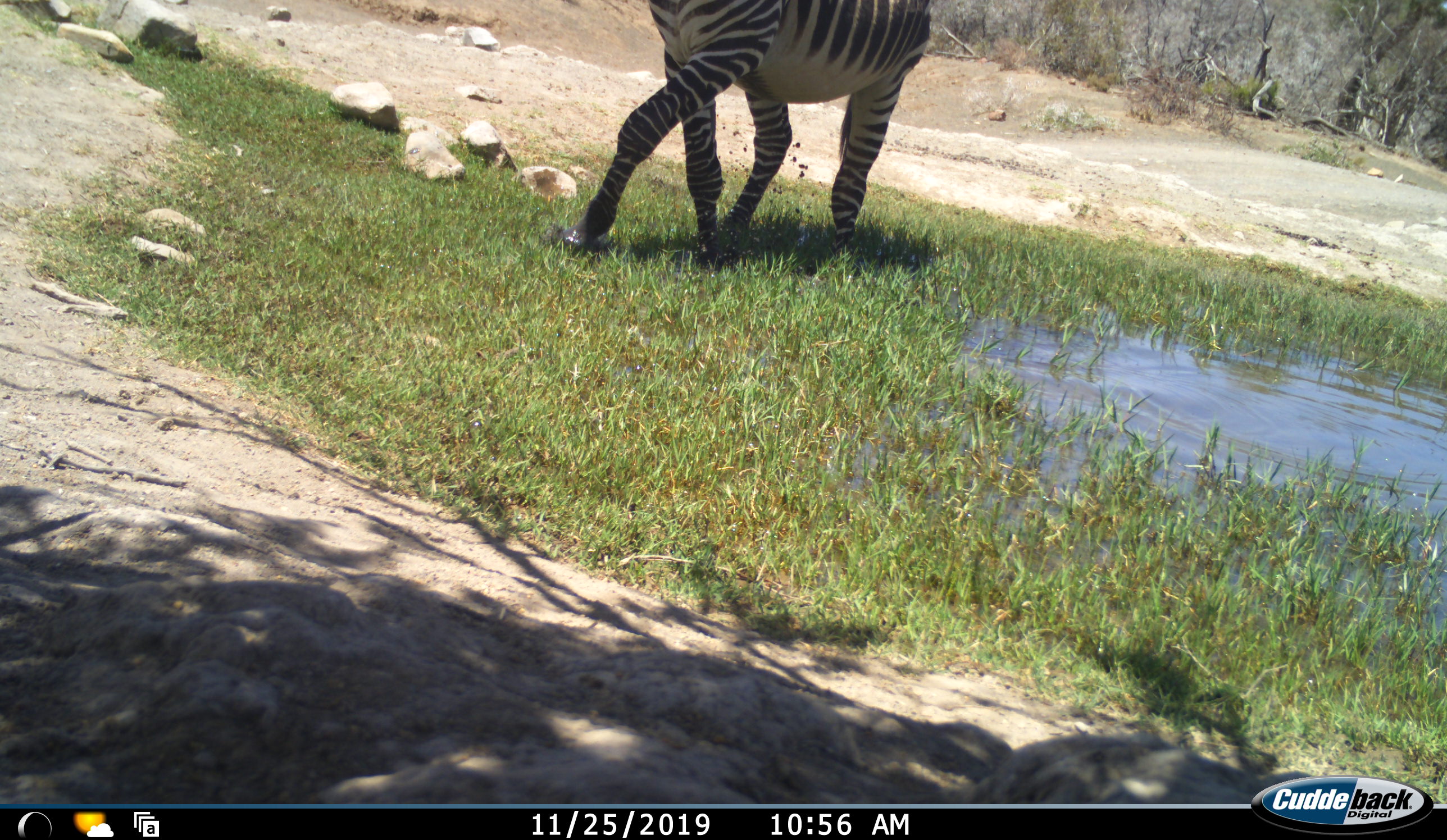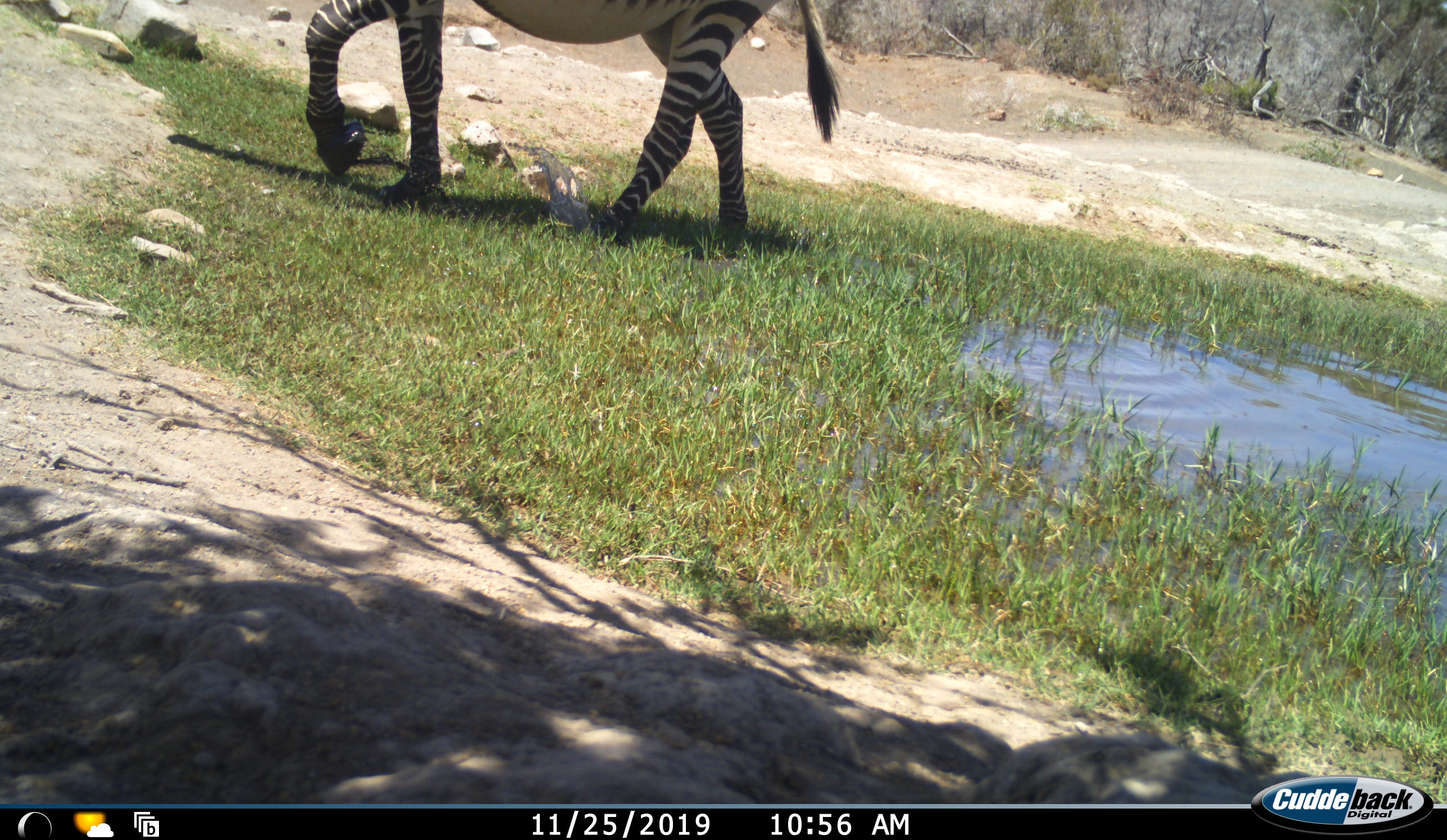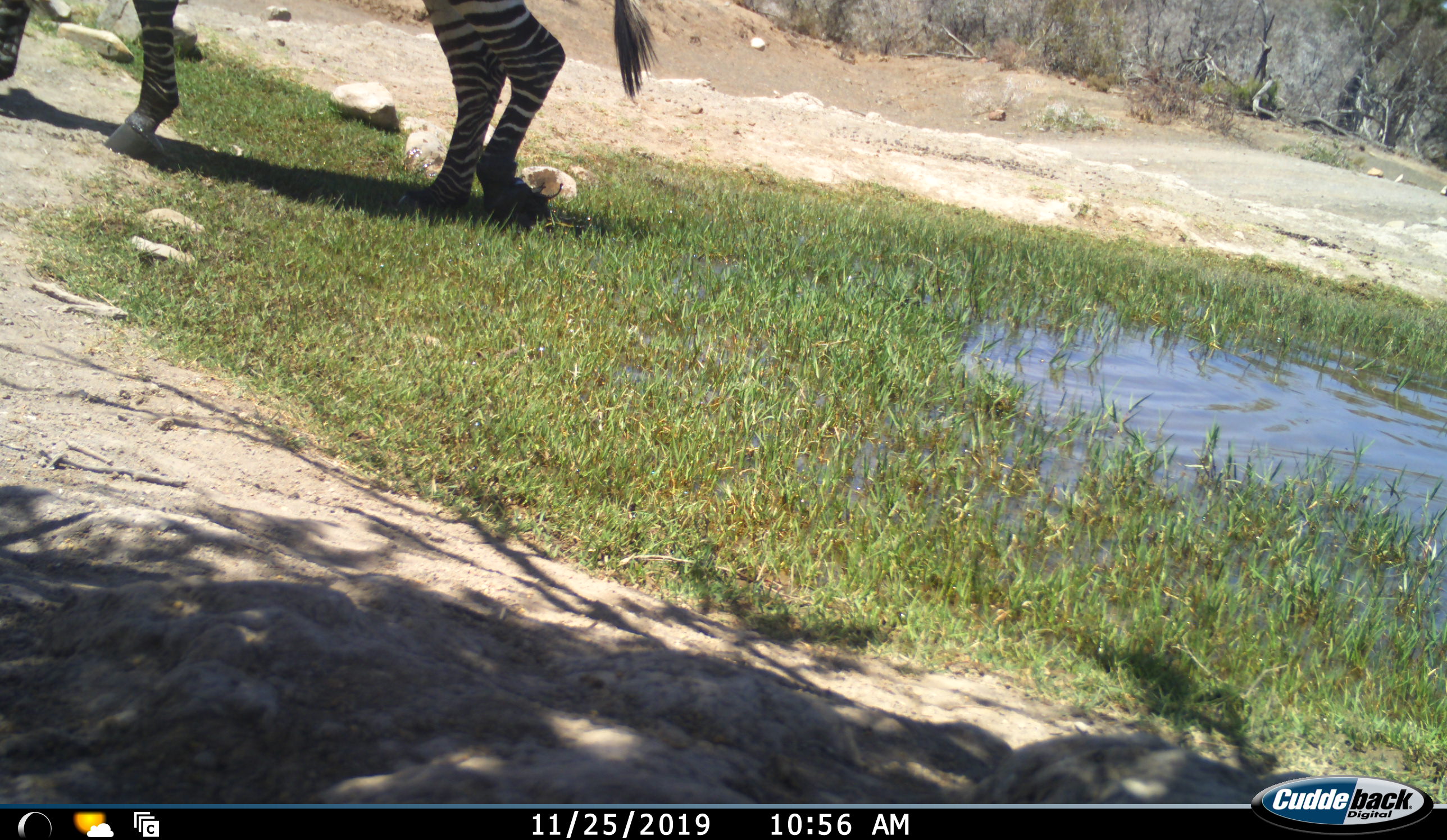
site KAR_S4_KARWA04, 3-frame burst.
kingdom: Animalia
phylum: Chordata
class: Mammalia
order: Perissodactyla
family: Equidae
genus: Equus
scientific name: Equus zebra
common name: mountain zebra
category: zebramountain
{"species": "zebramountain (mountain zebra) (Equus zebra)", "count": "1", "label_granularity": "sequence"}